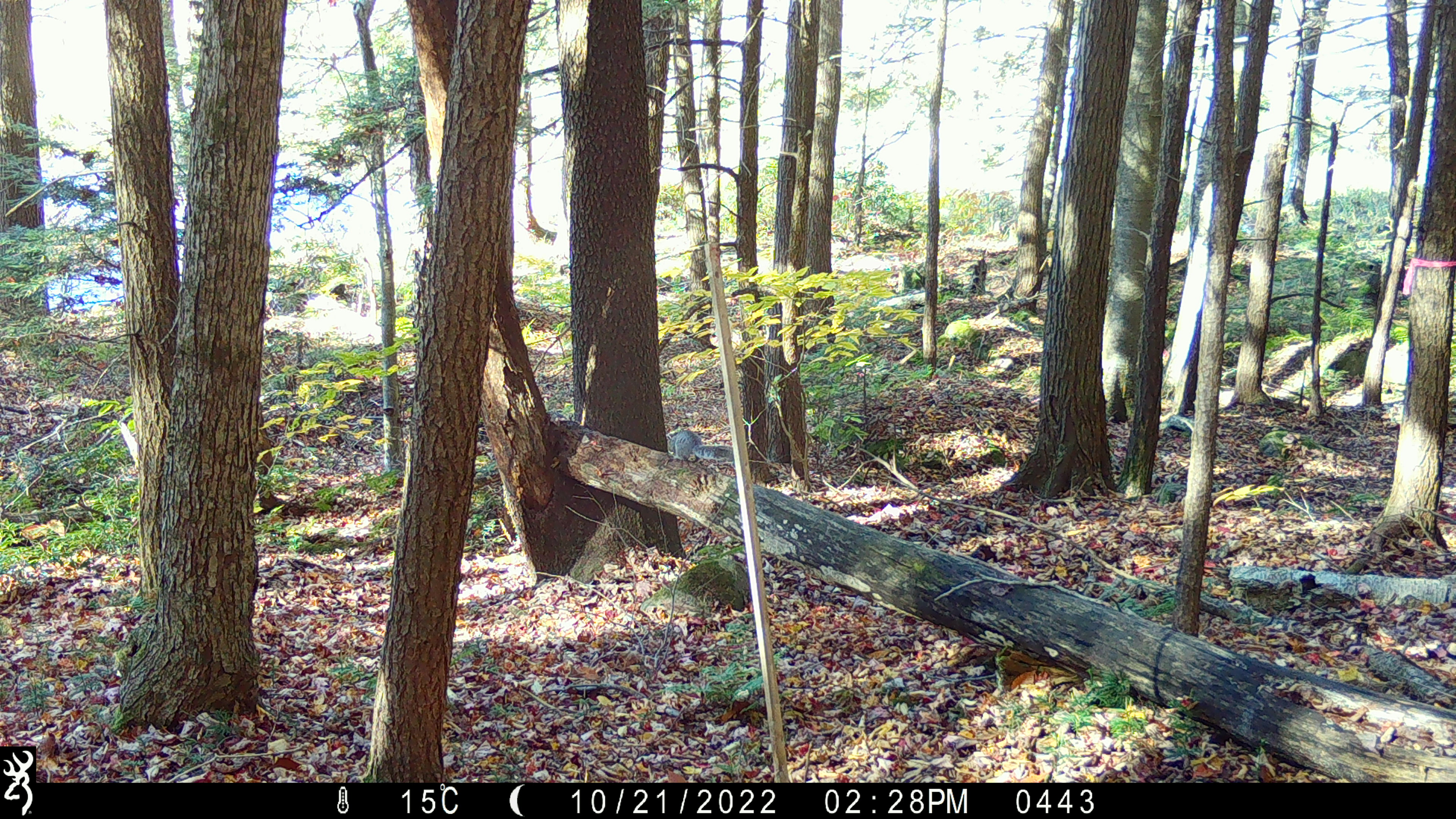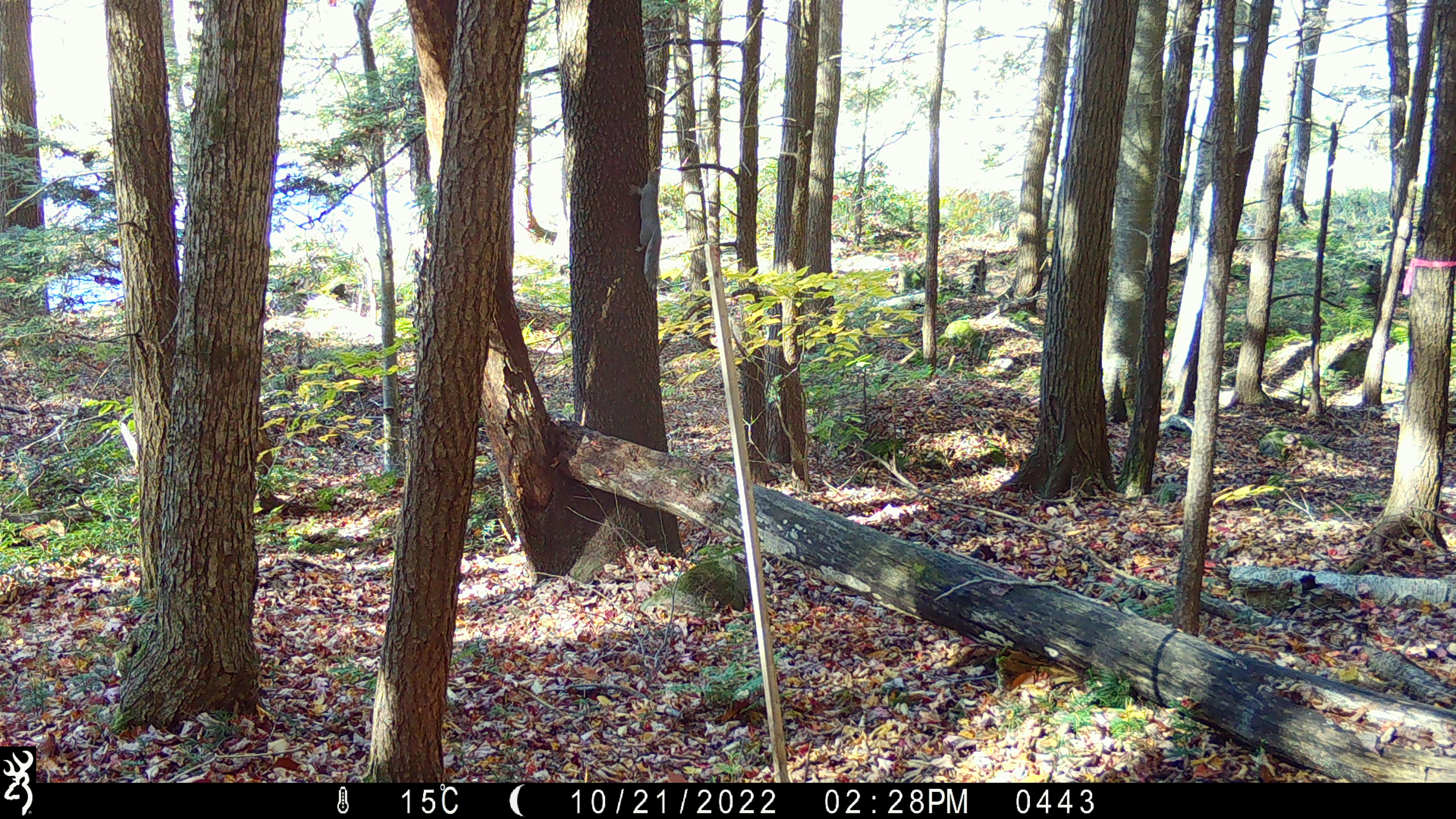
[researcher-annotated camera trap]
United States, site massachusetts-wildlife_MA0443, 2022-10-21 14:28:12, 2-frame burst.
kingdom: Animalia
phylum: Chordata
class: Mammalia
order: Rodentia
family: Sciuridae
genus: Sciurus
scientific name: Sciurus carolinensis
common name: gray squirrel